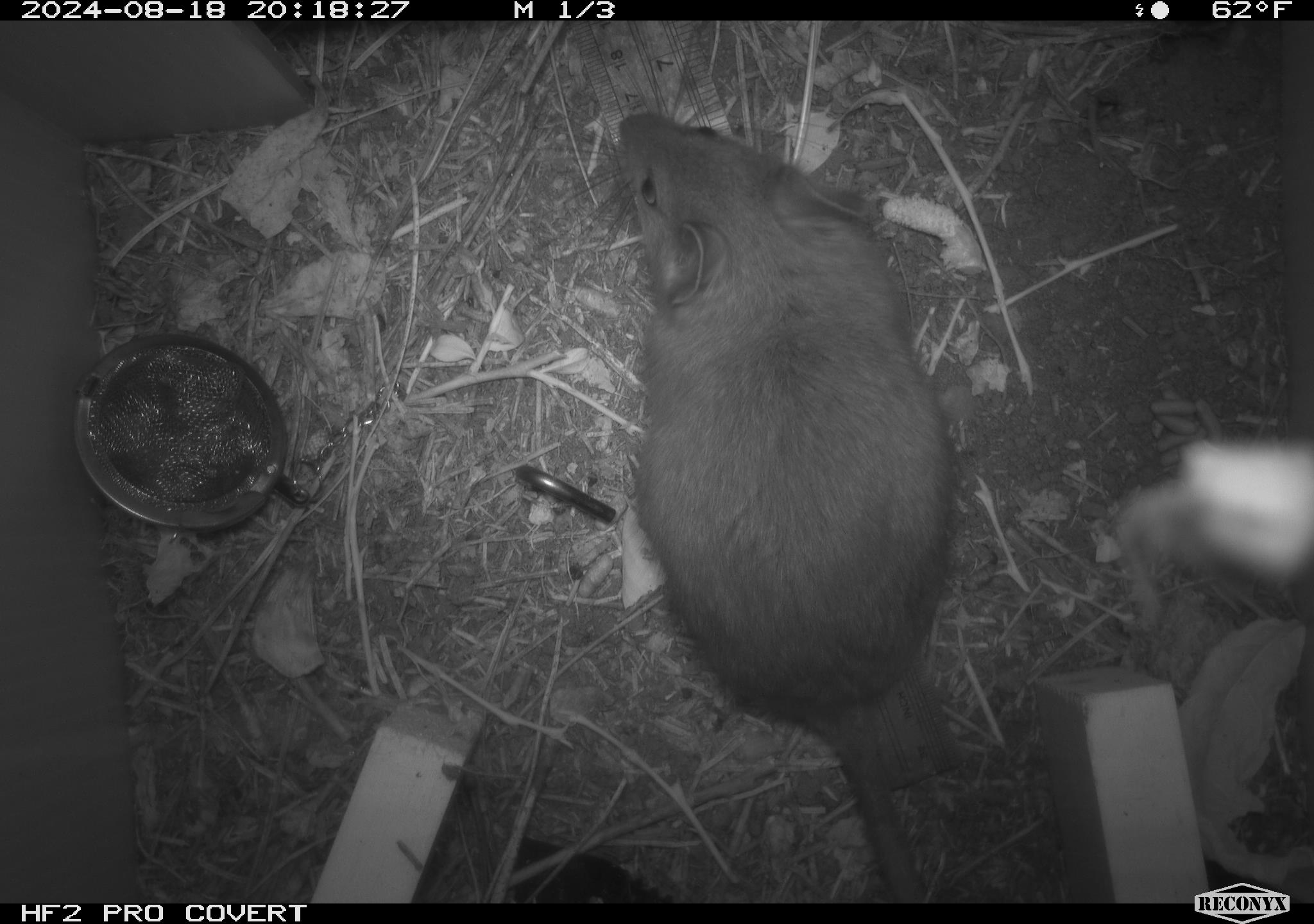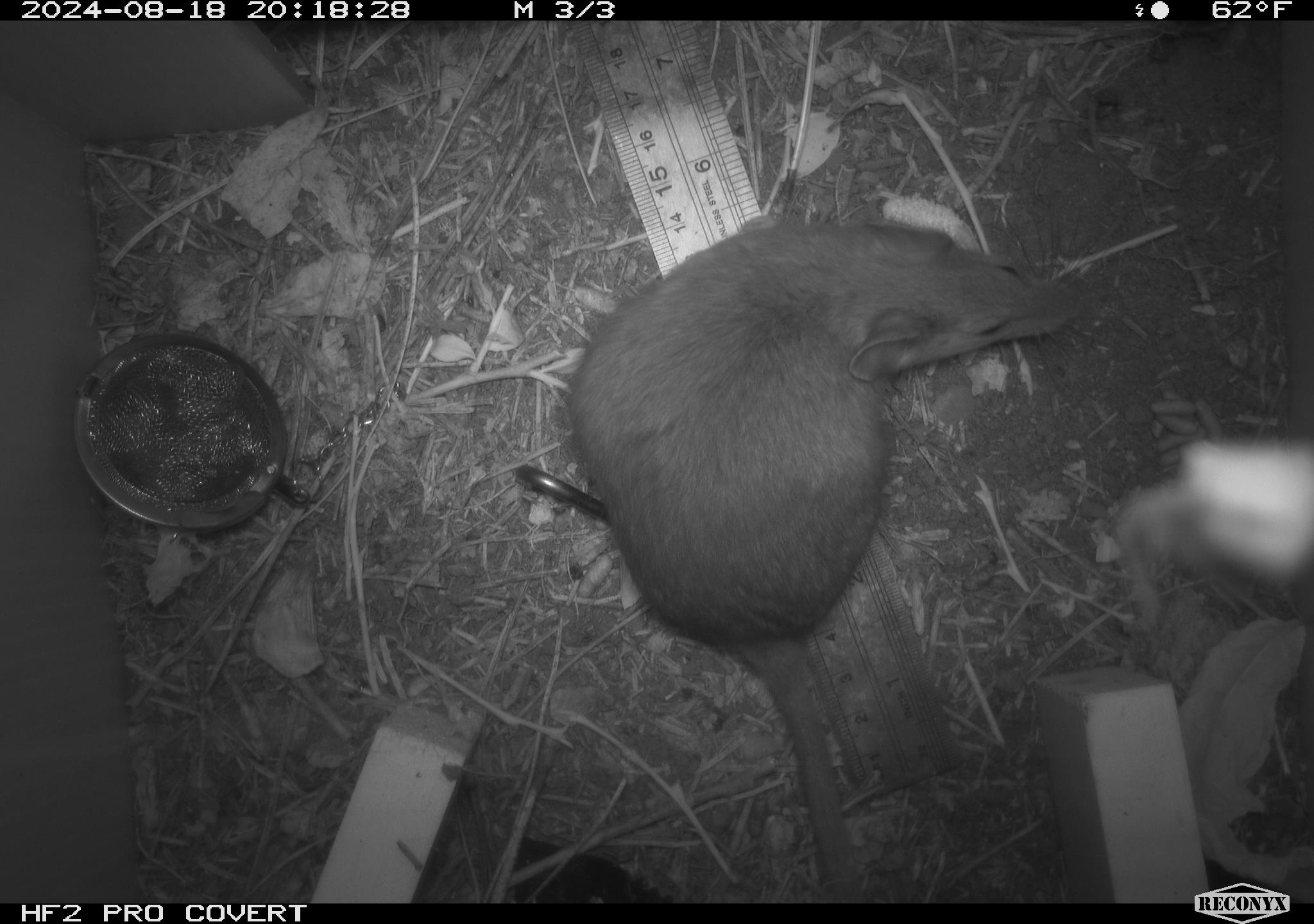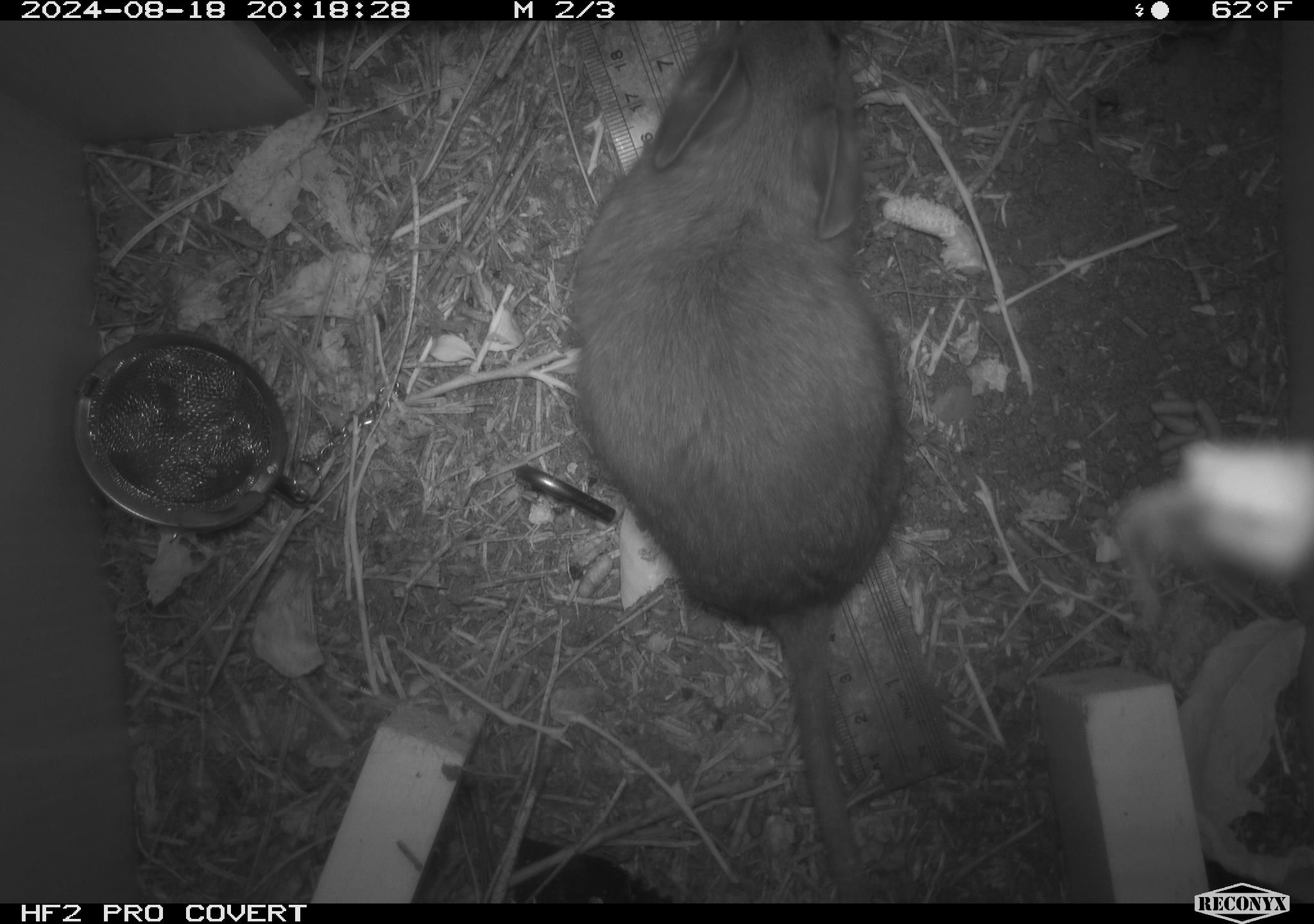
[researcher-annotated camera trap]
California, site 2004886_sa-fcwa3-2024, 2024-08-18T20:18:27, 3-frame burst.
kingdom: Animalia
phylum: Chordata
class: Mammalia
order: Rodentia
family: Cricetidae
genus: Neotoma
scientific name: Neotoma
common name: pack rat or woodrat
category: neotoma species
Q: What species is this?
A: Neotoma species (pack rat or woodrat) (Neotoma).